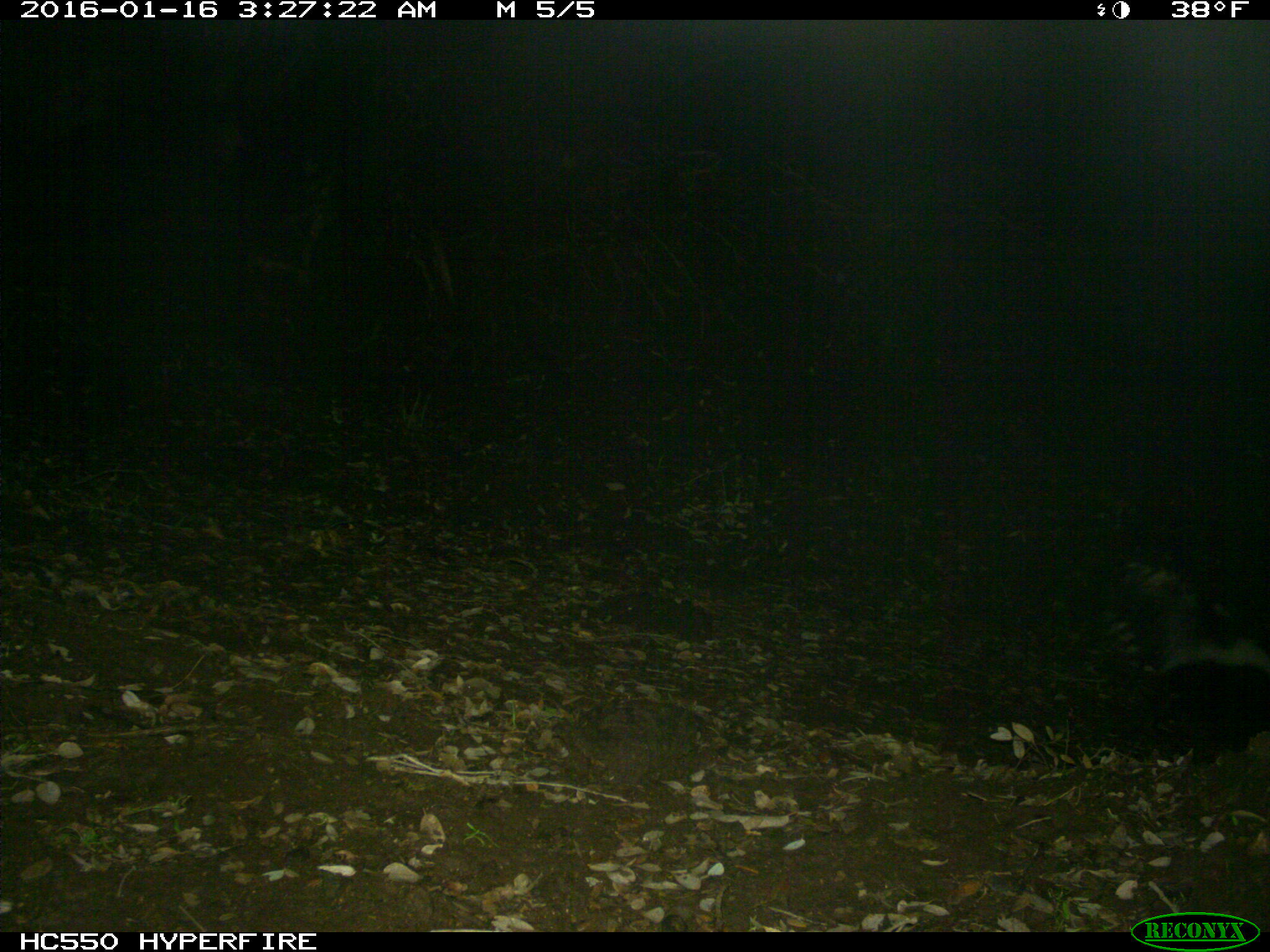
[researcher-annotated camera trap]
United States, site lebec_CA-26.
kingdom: Animalia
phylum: Chordata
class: Mammalia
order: Carnivora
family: Mephitidae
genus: Mephitis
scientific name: Mephitis mephitis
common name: striped skunk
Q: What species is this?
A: Mephitis mephitis (striped skunk).